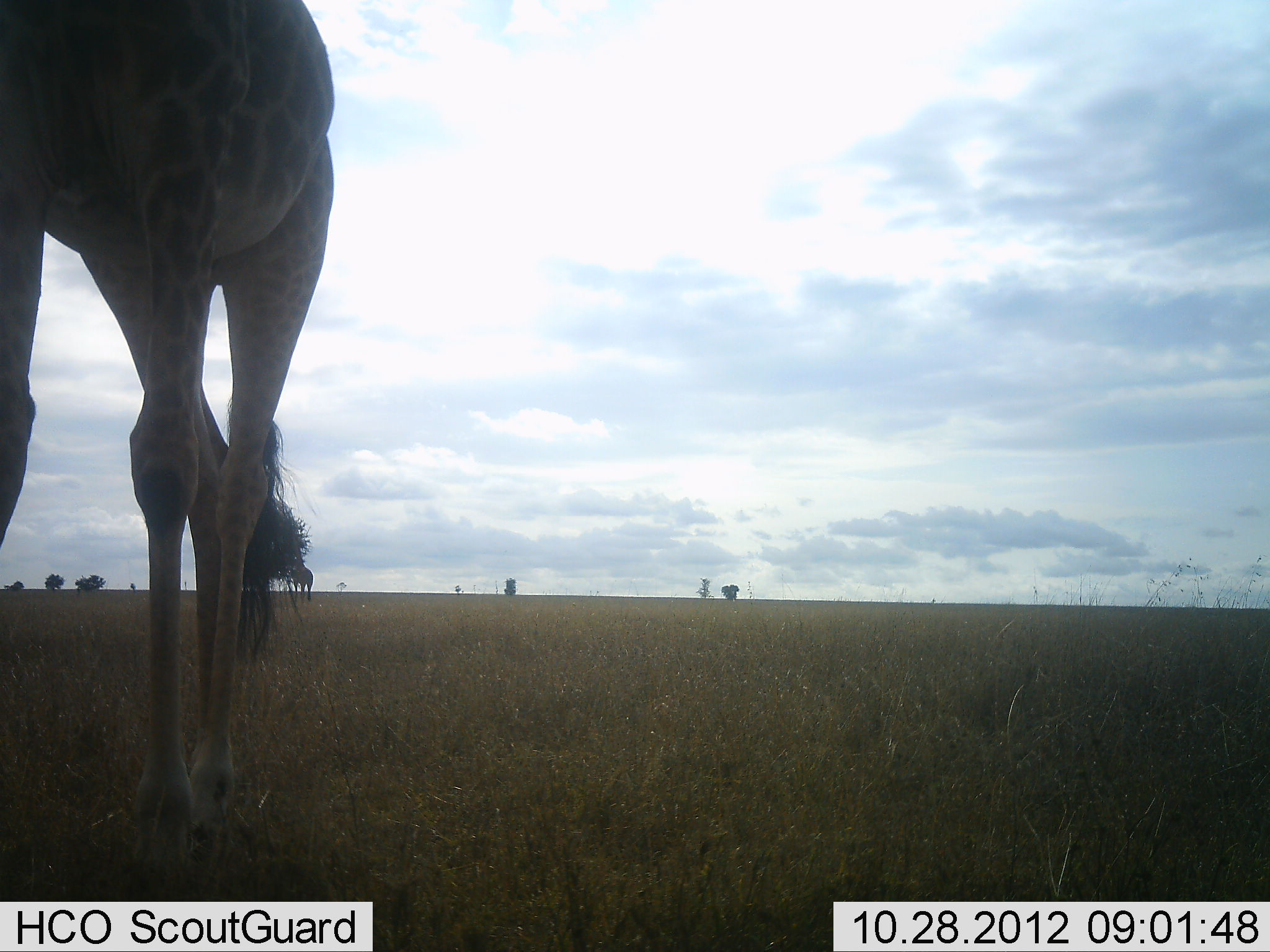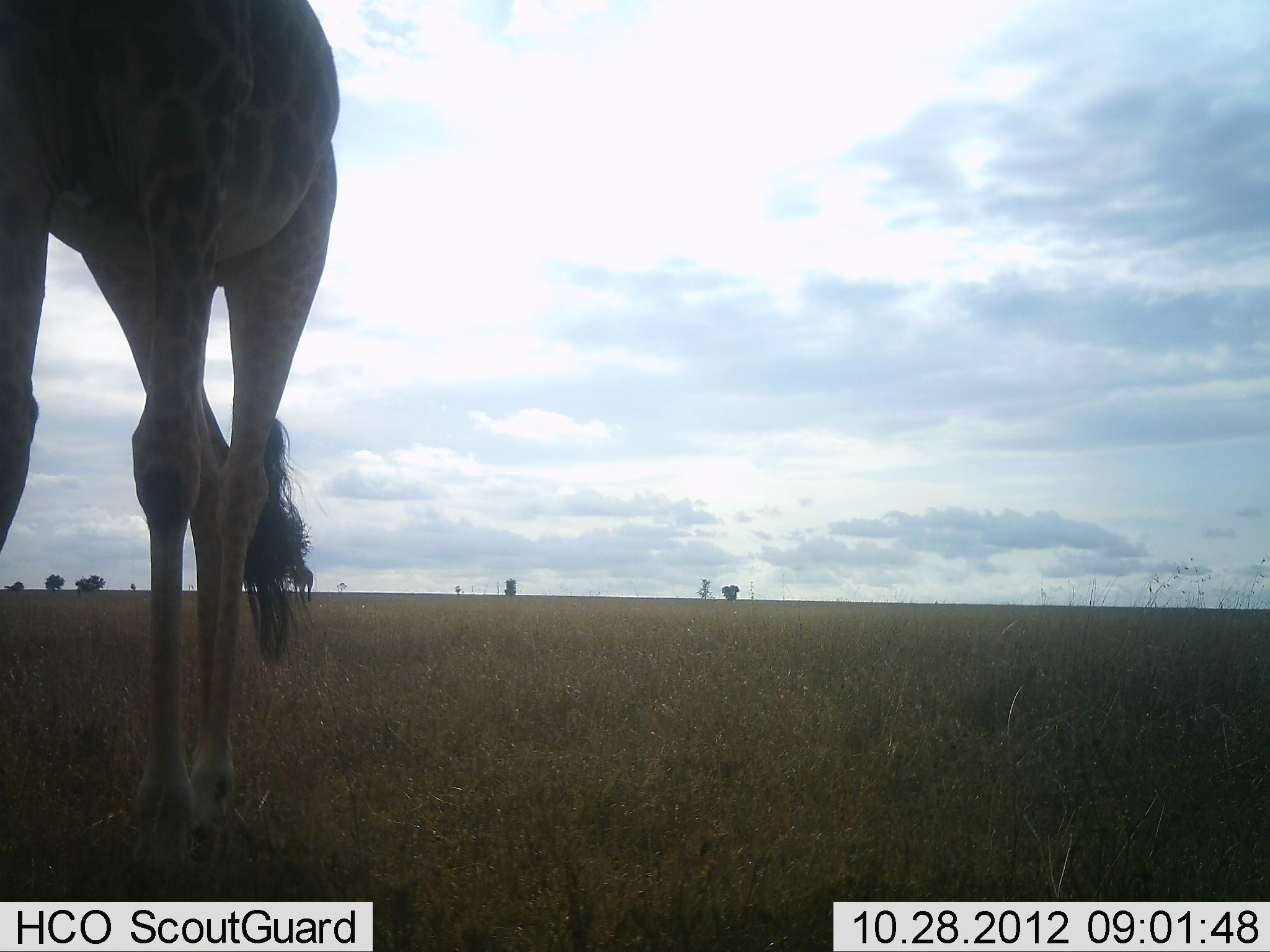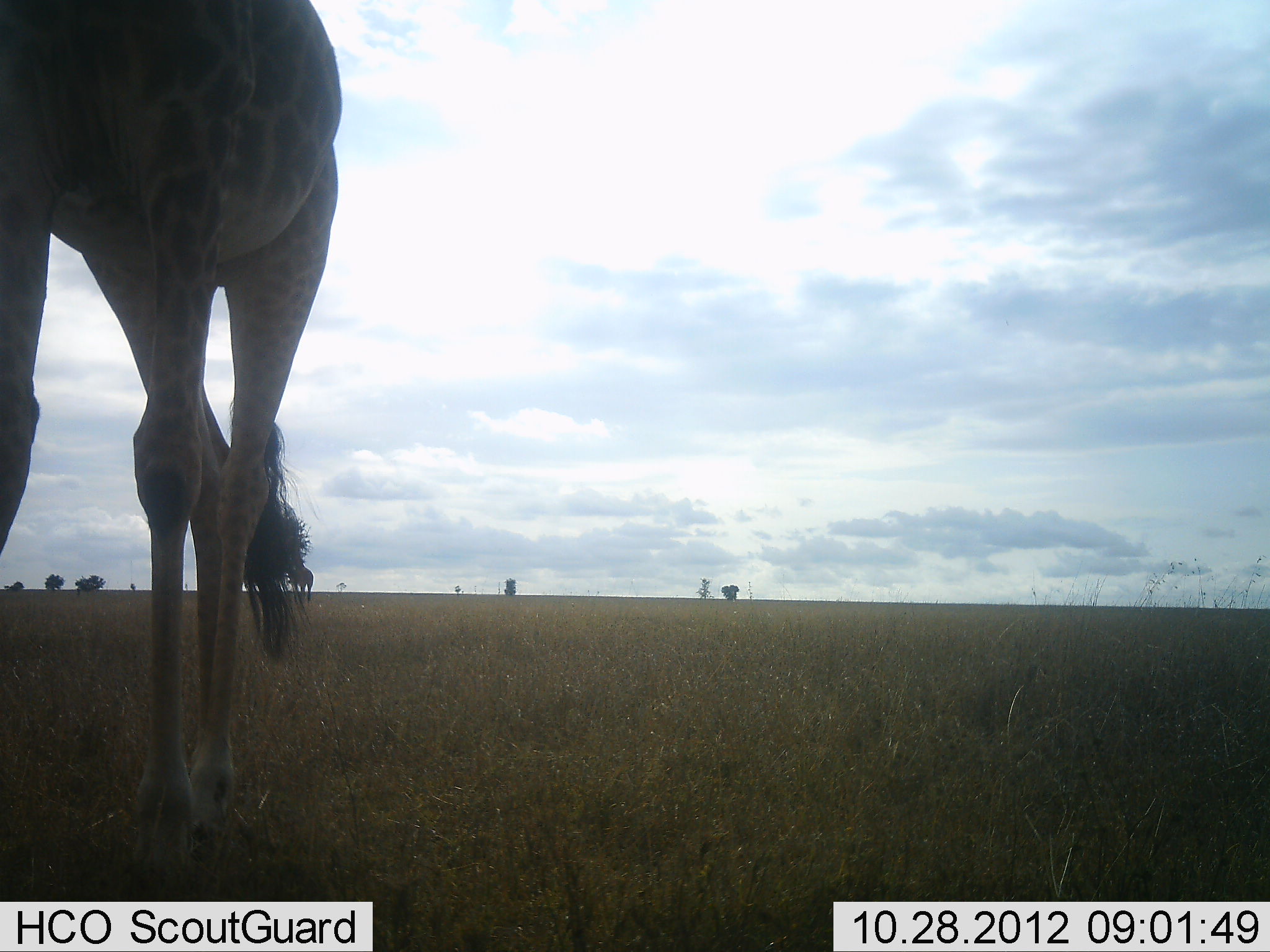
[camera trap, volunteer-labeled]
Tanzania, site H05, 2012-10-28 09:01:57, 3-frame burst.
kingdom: Animalia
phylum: Chordata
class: Mammalia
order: Artiodactyla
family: Giraffidae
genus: Giraffa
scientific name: Giraffa camelopardalis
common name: giraffe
Giraffe (Giraffa camelopardalis), count 1. Behavior (volunteer vote fractions): standing 100%, resting 0%, moving 0%, interacting 0%. Young present (vote fraction): 0%. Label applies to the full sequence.